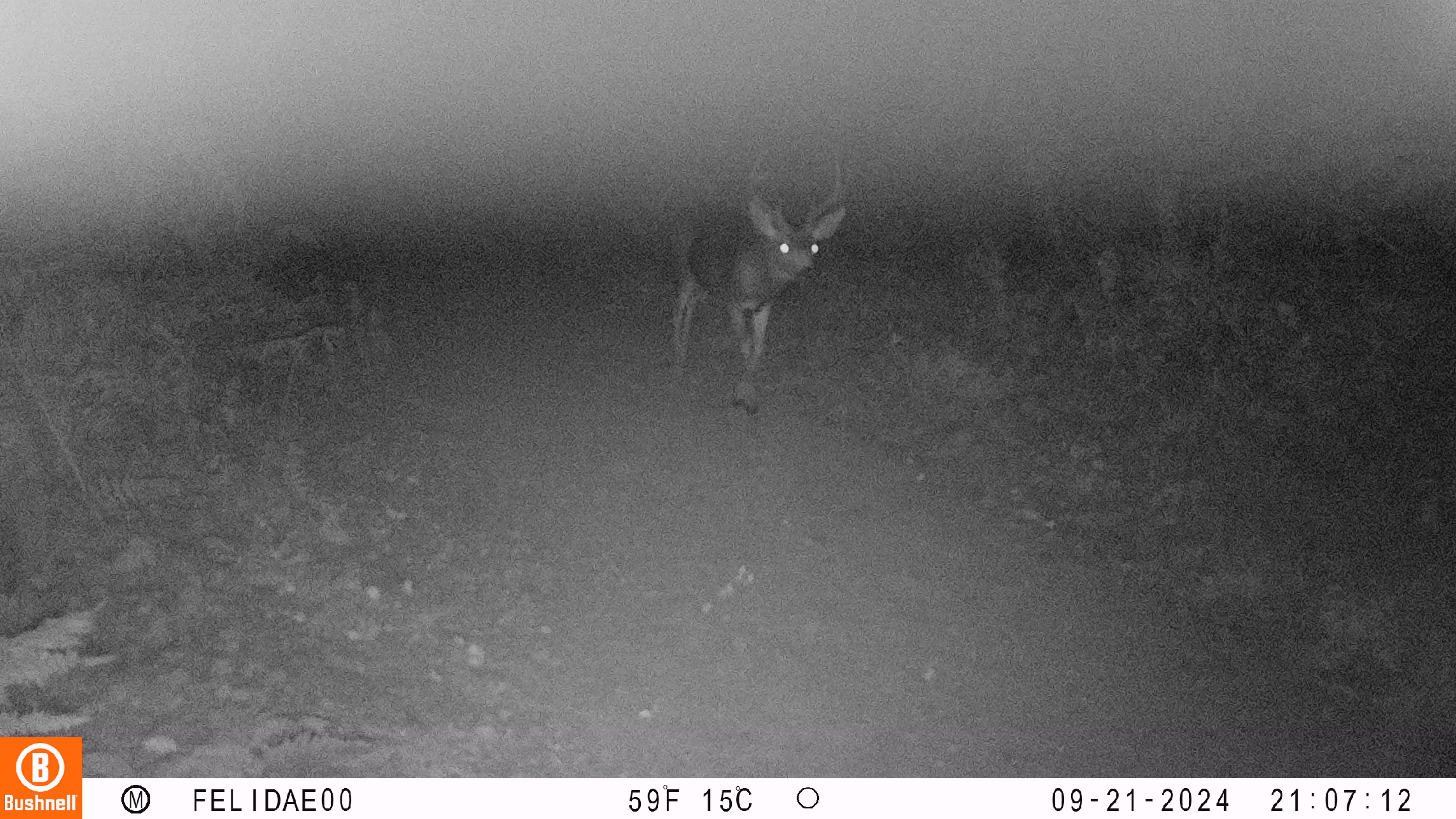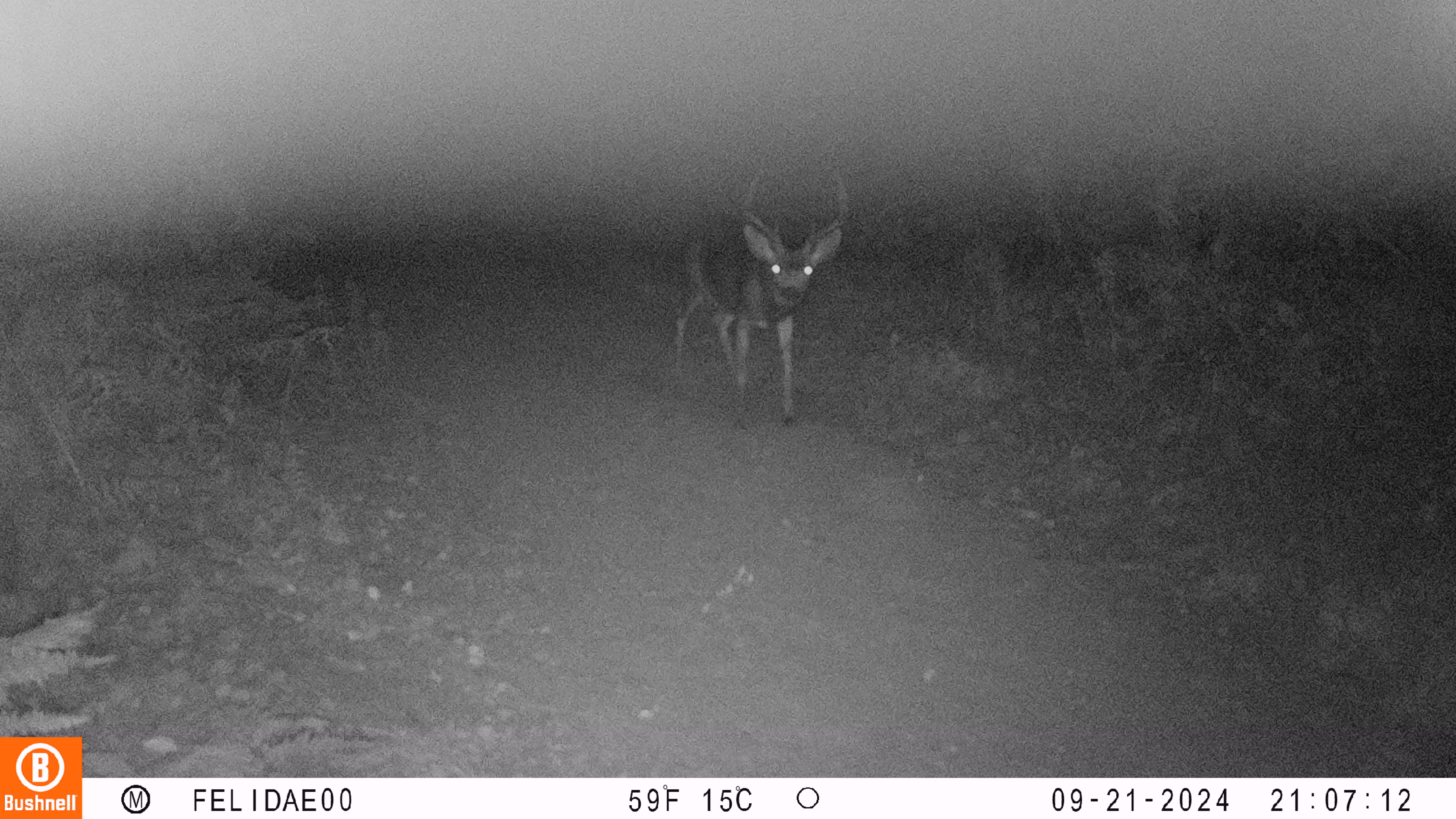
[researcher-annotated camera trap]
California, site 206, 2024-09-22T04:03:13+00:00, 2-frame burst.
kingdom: Animalia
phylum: Chordata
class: Mammalia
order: Artiodactyla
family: Cervidae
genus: Odocoileus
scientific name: Odocoileus hemionus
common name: mule deer